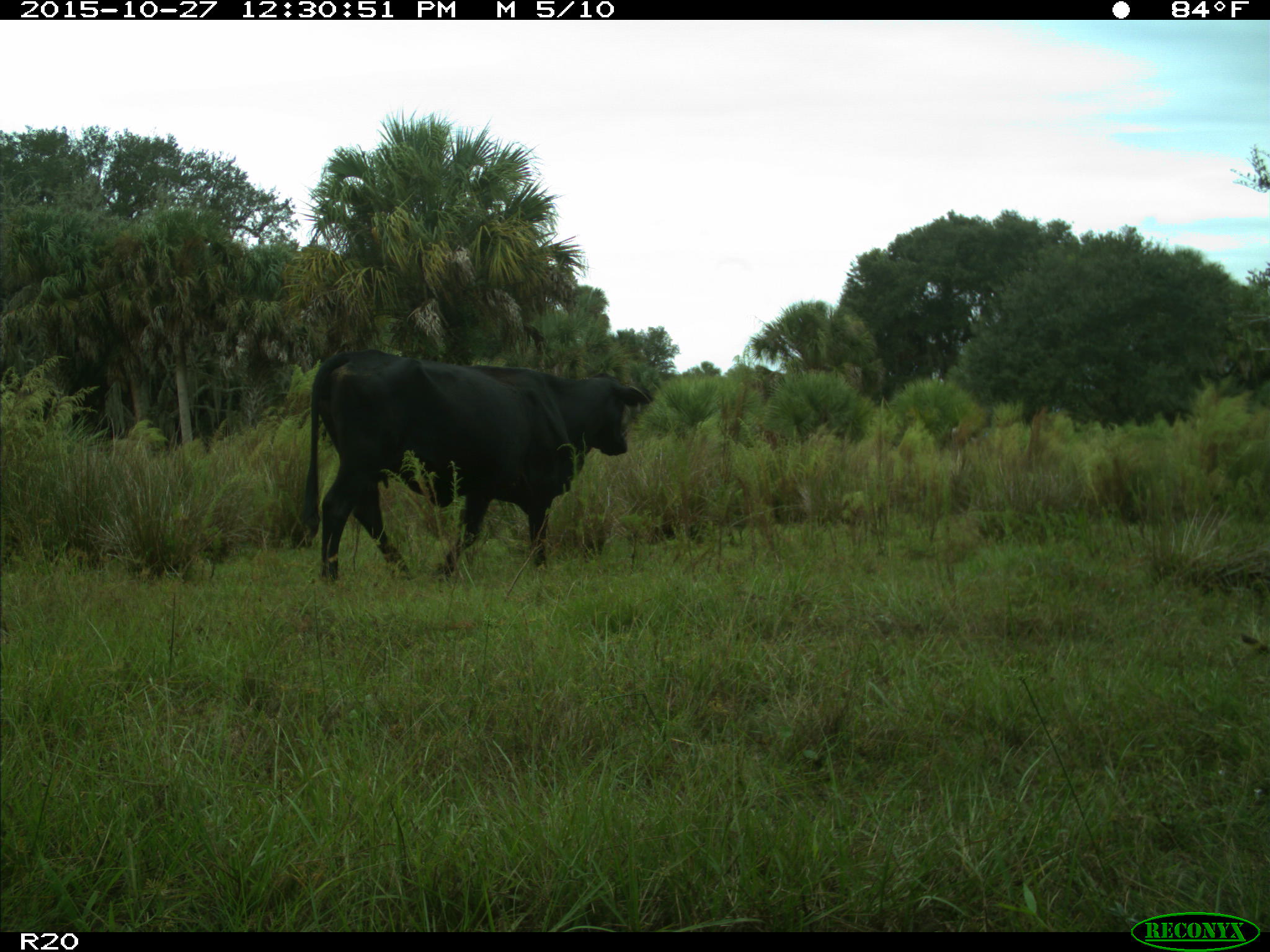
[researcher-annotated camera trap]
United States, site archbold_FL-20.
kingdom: Animalia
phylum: Chordata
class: Mammalia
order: Artiodactyla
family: Bovidae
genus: Bos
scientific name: Bos taurus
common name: domestic cow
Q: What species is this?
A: Bos taurus (domestic cow).